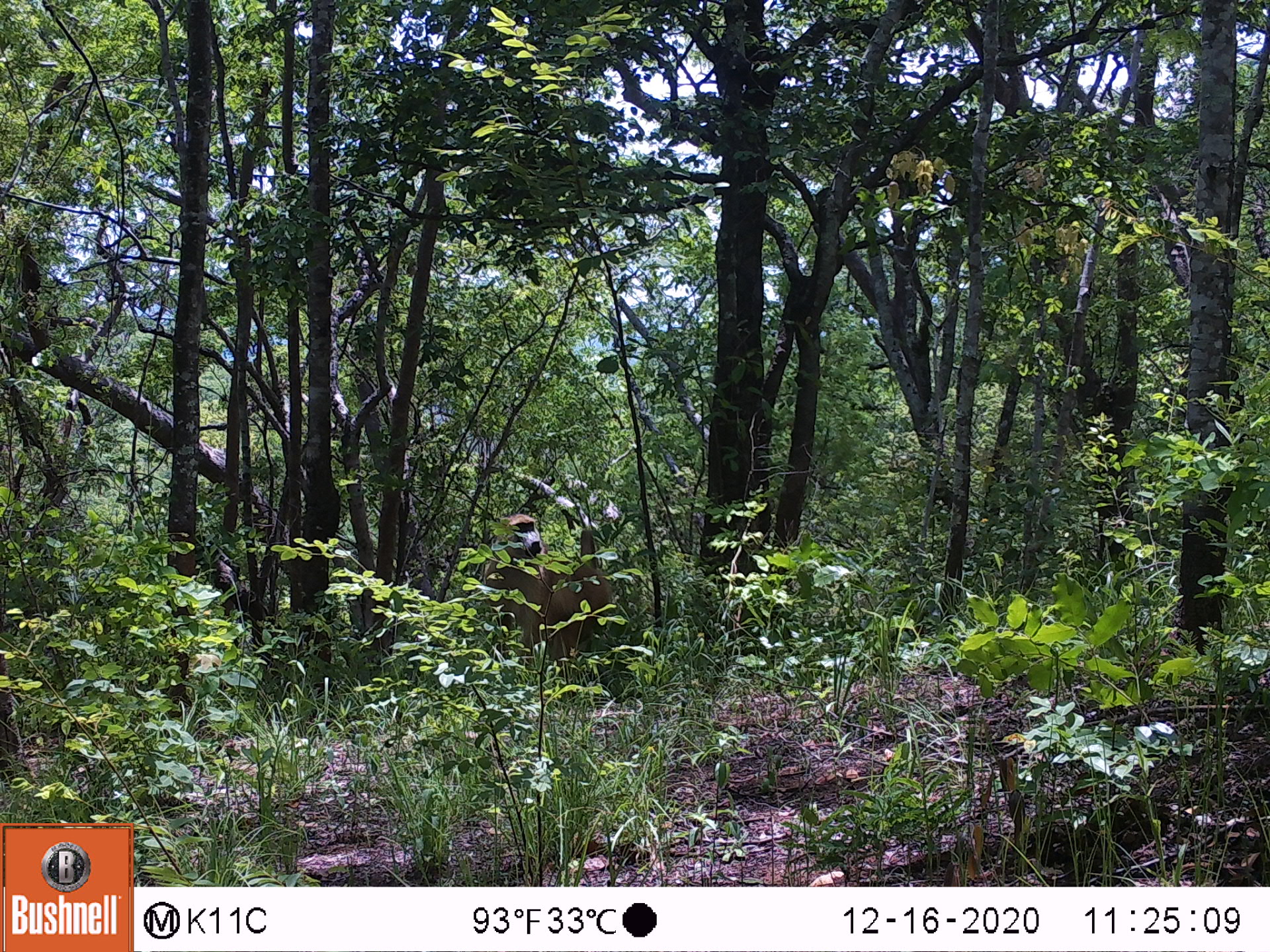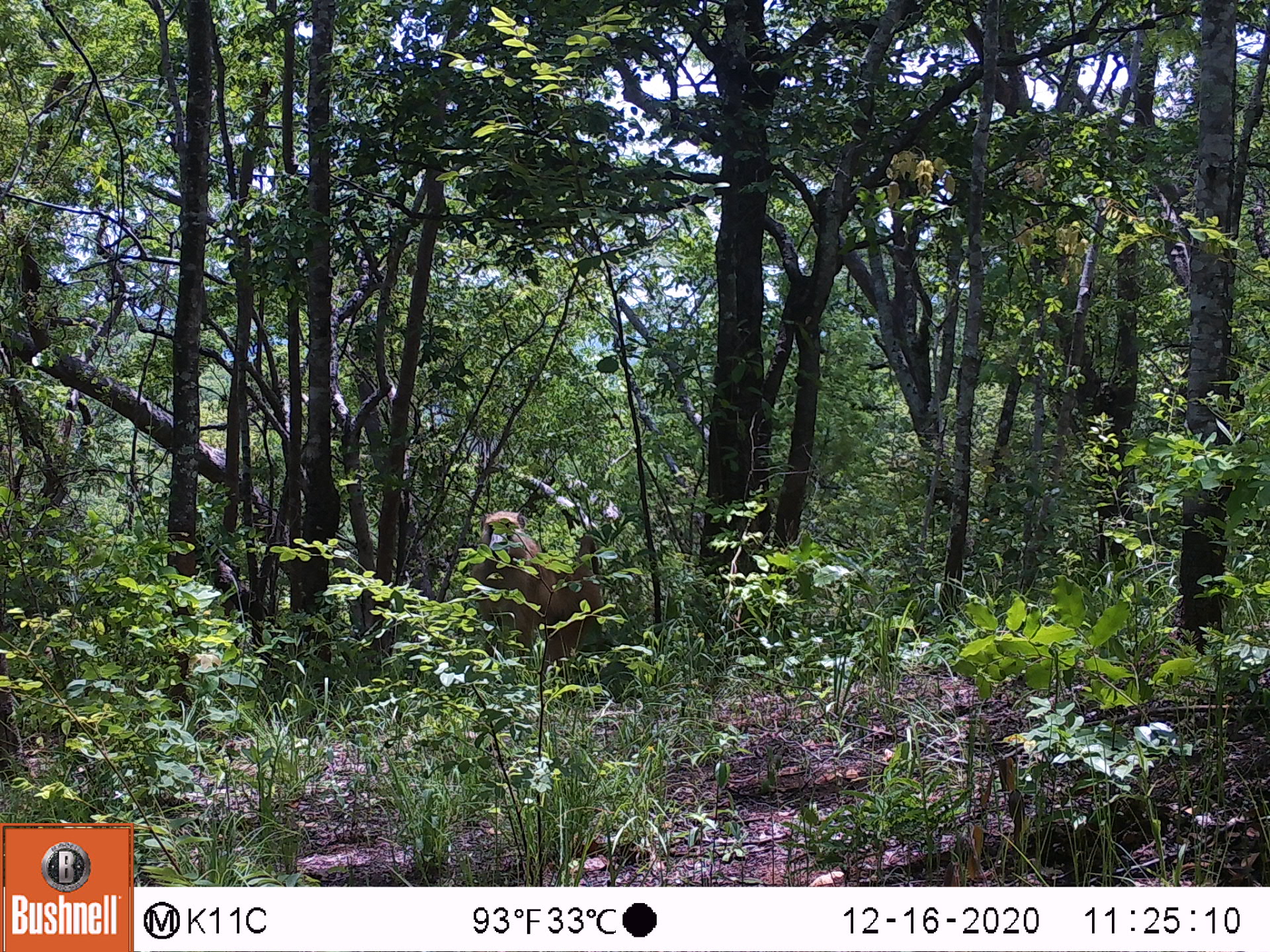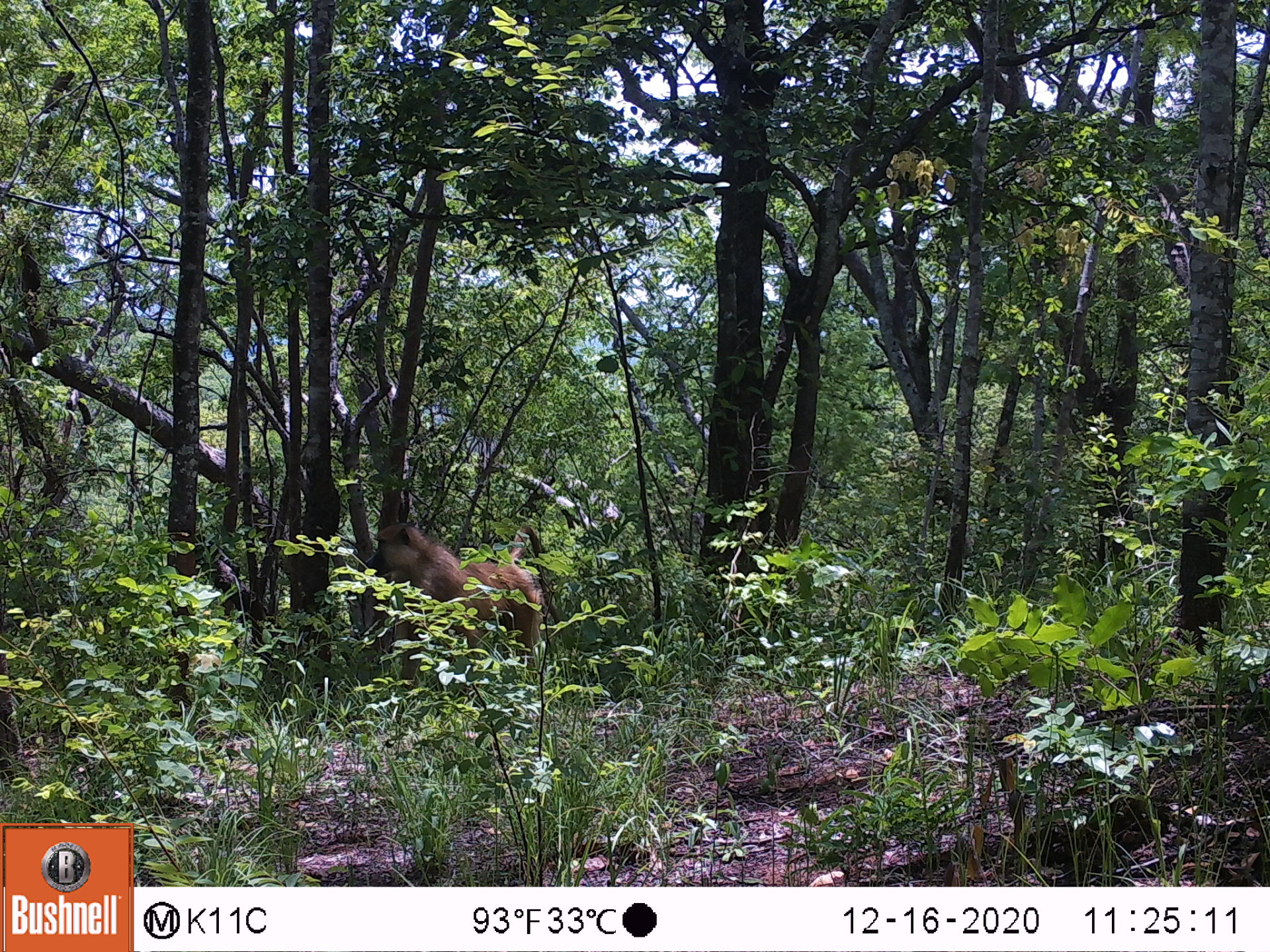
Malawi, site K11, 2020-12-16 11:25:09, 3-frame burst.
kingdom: Animalia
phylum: Chordata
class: Mammalia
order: Primates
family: Cercopithecidae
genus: Papio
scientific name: Papio cynocephalus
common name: yellow baboon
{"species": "yellow baboon (Papio cynocephalus)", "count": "1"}